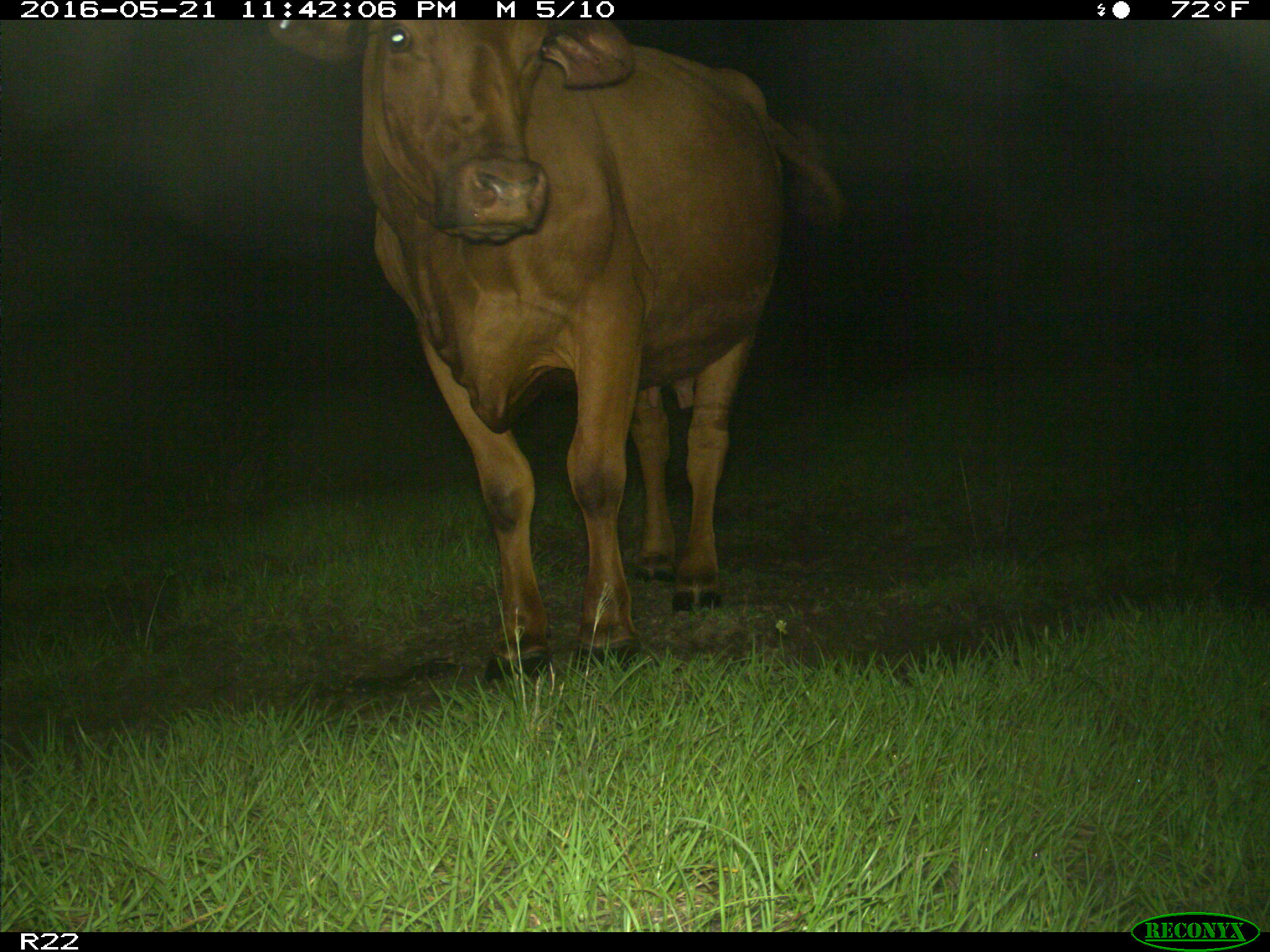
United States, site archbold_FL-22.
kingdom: Animalia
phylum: Chordata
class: Mammalia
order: Artiodactyla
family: Bovidae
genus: Bos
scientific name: Bos taurus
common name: domestic cow